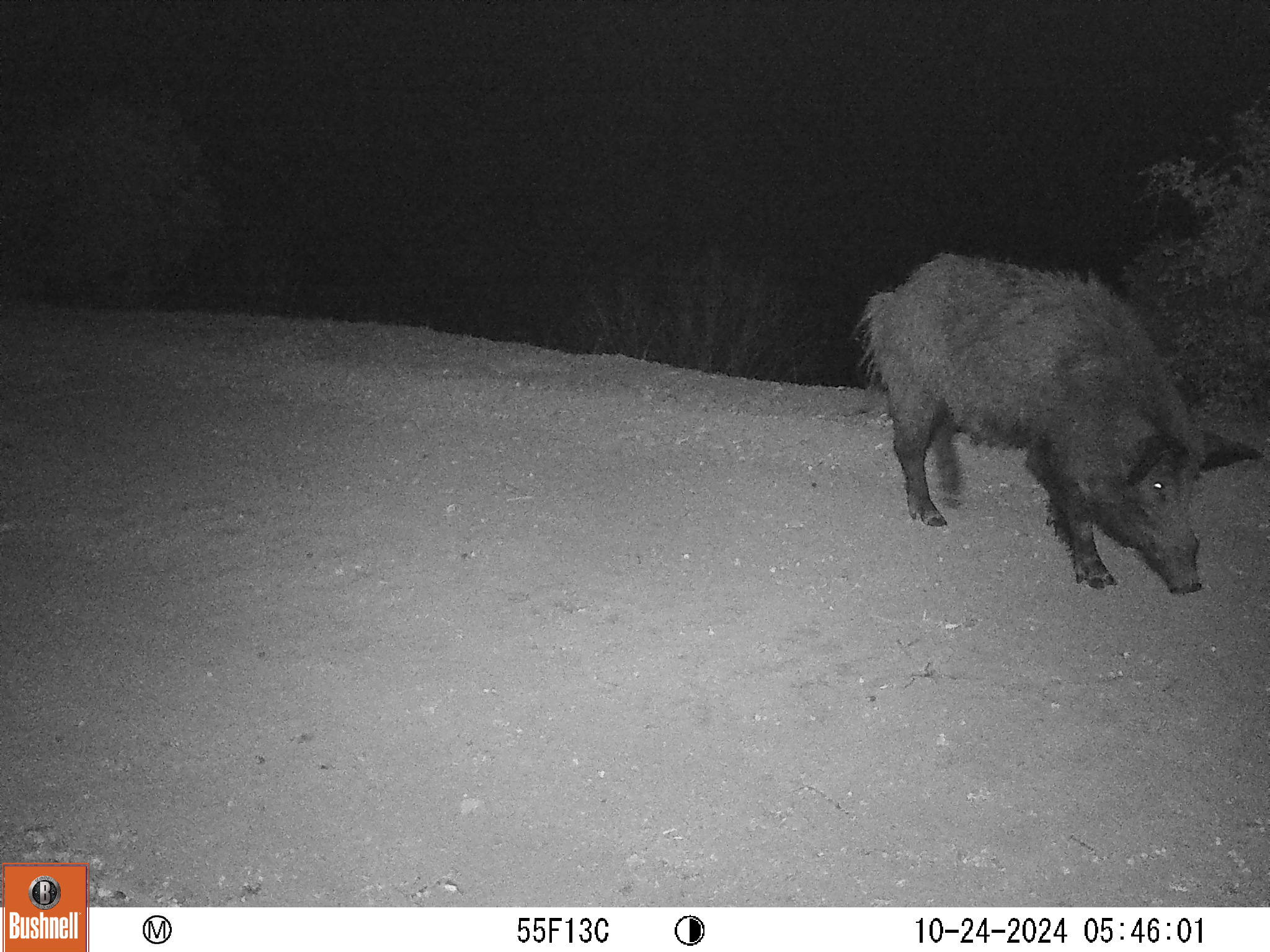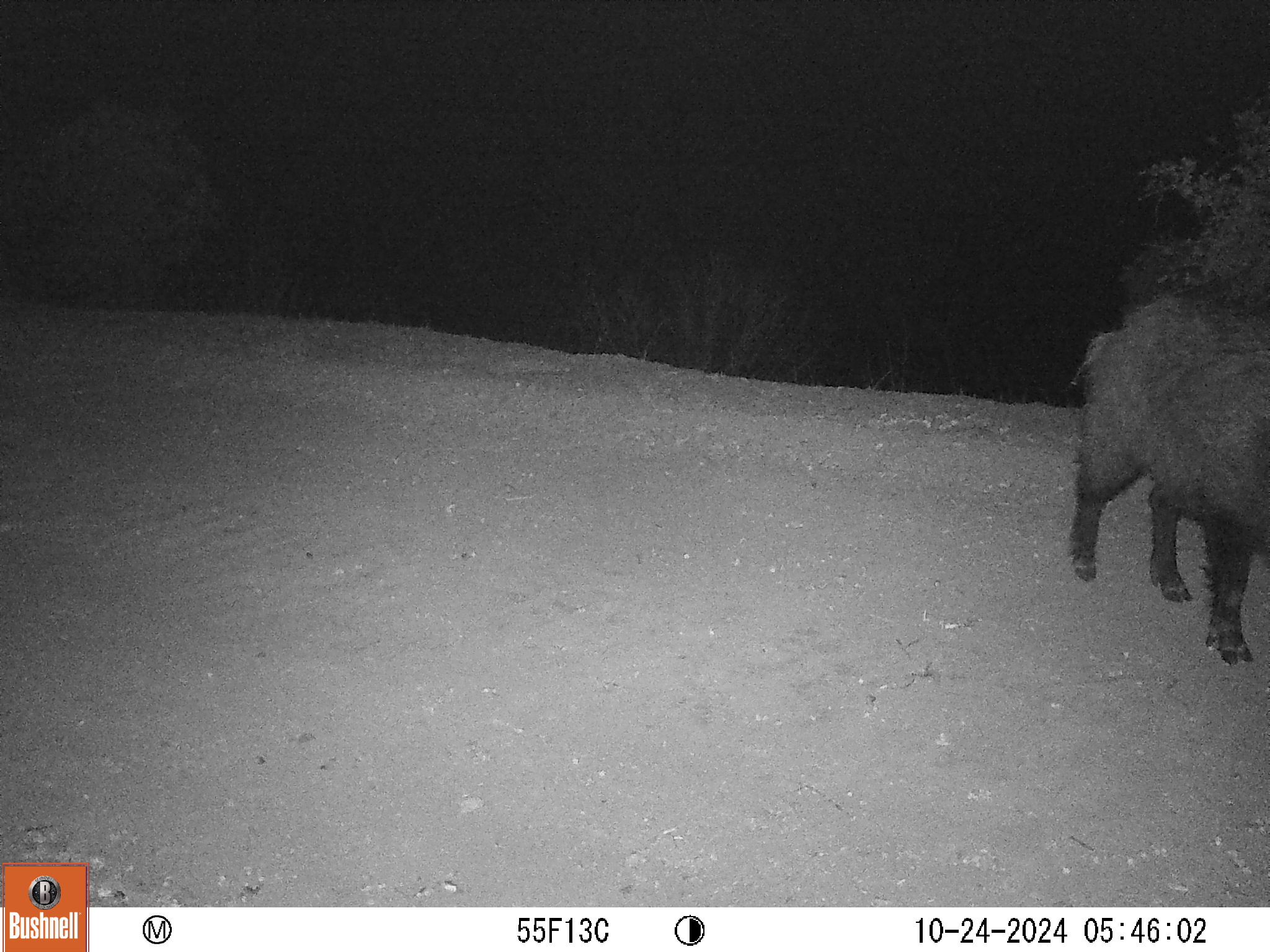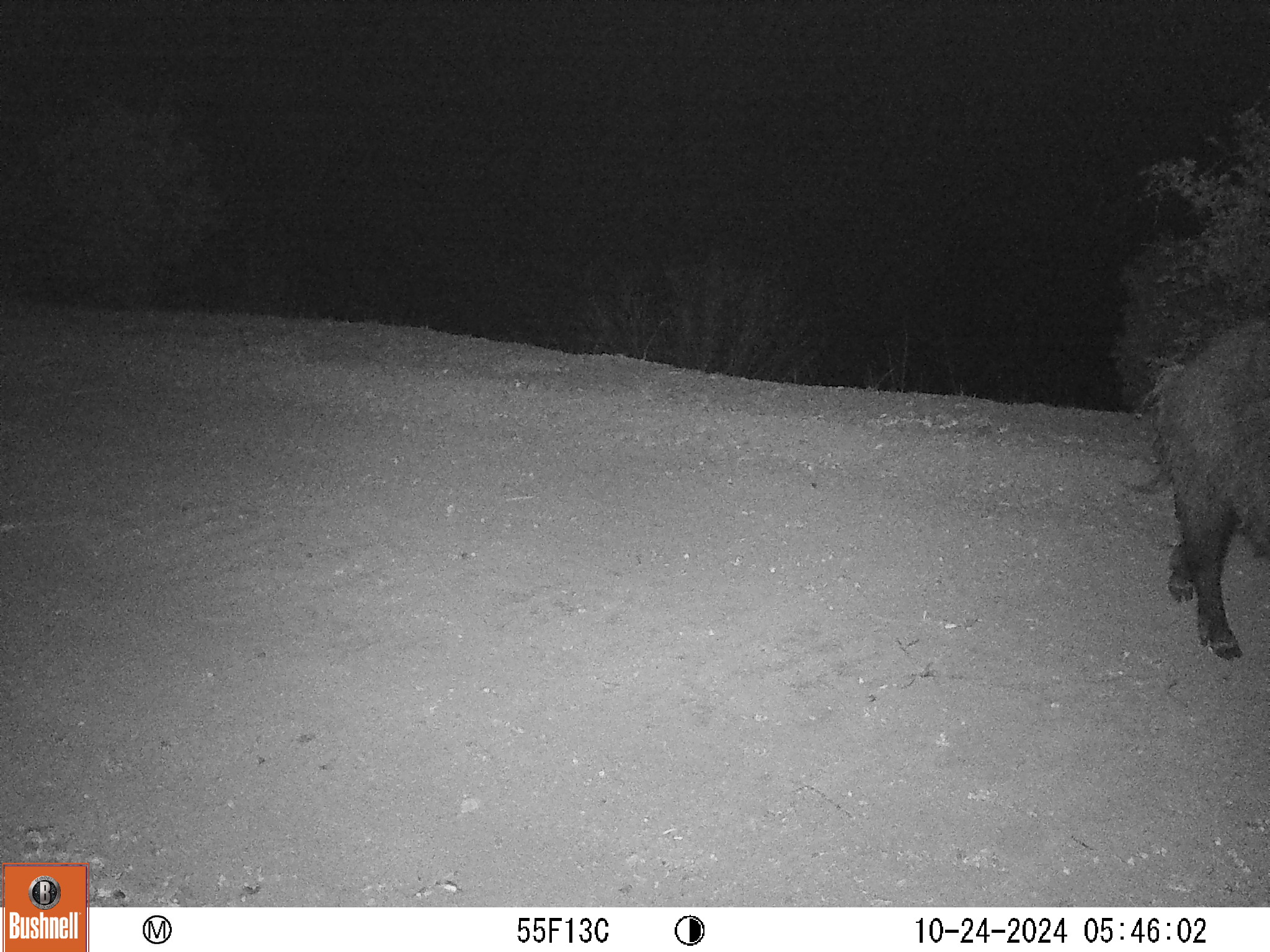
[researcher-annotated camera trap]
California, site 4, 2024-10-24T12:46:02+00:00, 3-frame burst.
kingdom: Animalia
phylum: Chordata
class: Mammalia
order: Artiodactyla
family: Suidae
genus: Sus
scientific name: Sus scrofa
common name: wild boar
Wild boar (Sus scrofa).